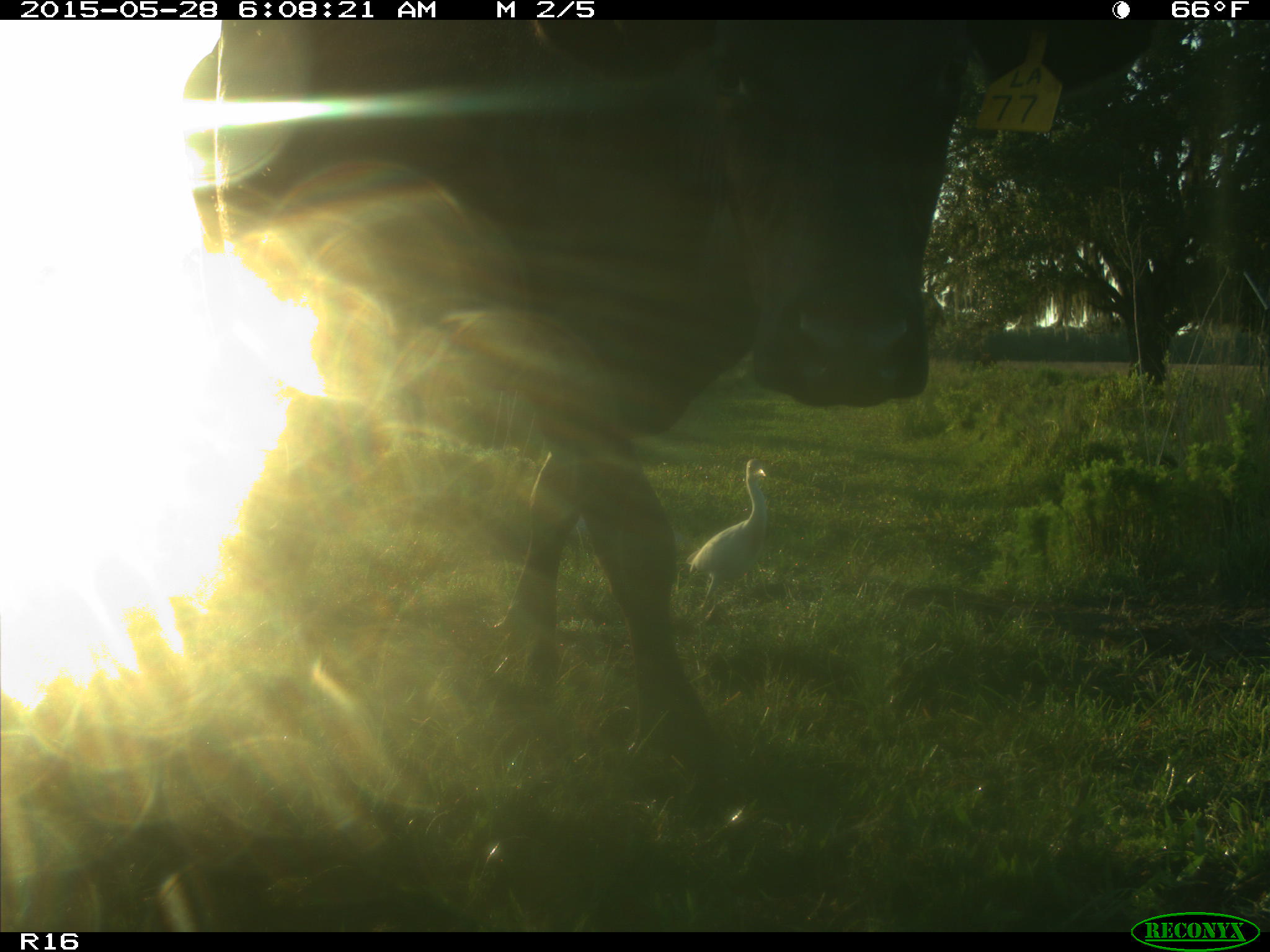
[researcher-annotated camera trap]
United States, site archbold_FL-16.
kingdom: Animalia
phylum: Chordata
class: Mammalia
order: Artiodactyla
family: Bovidae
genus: Bos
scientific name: Bos taurus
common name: domestic cow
Bos taurus (domestic cow).